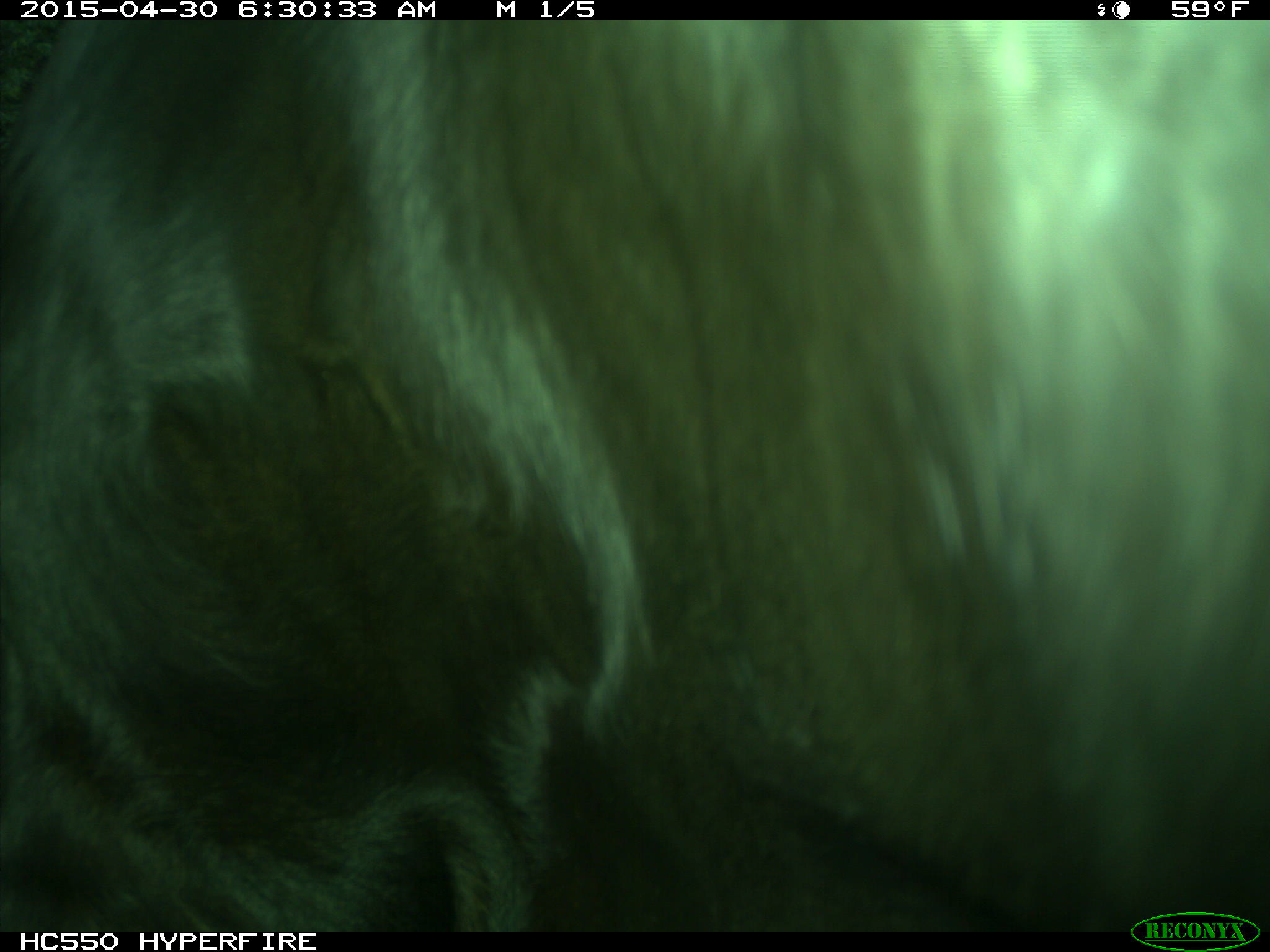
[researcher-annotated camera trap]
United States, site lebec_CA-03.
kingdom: Animalia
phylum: Chordata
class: Mammalia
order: Artiodactyla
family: Bovidae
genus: Bos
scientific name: Bos taurus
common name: domestic cow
Bos taurus (domestic cow).